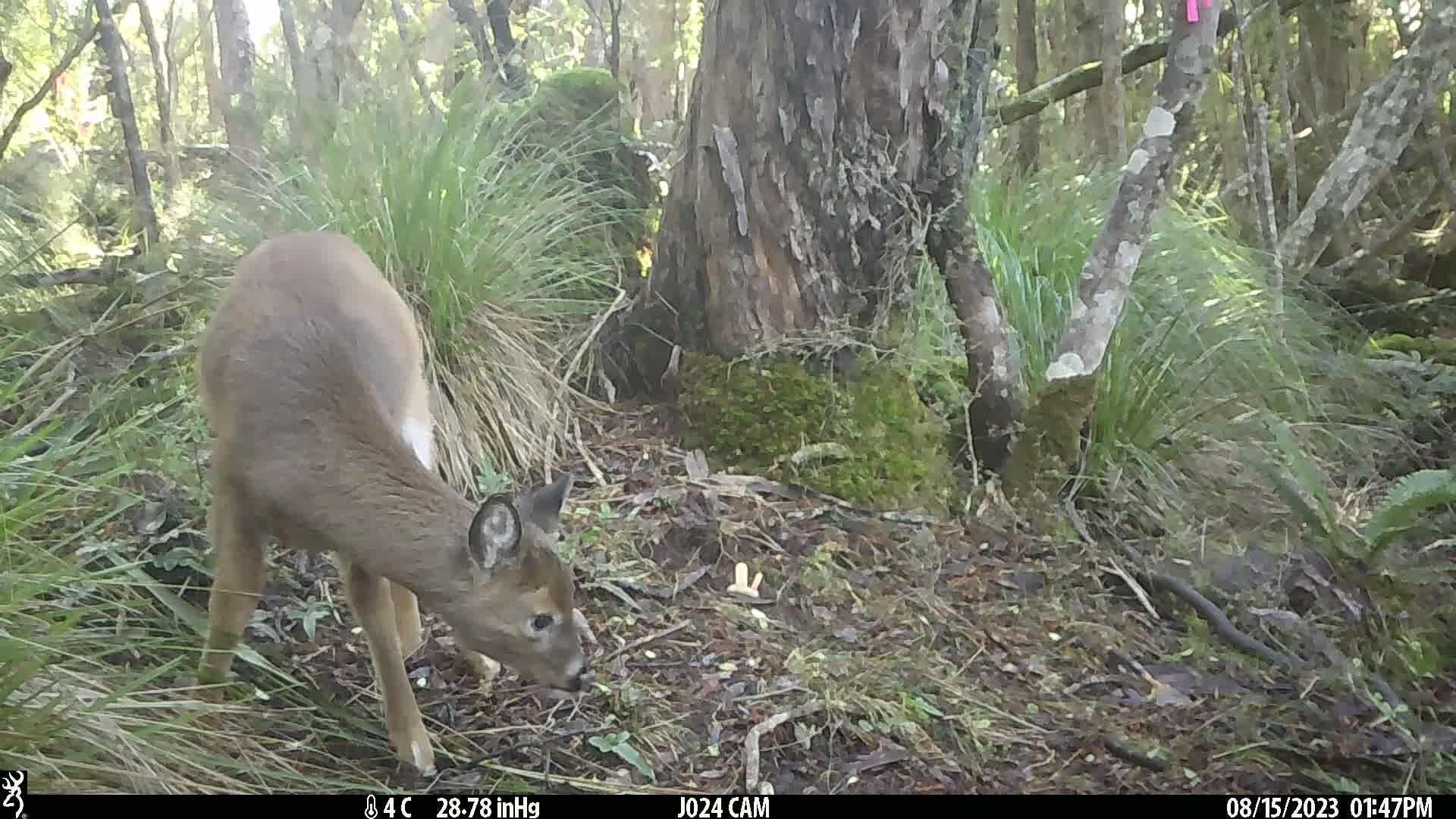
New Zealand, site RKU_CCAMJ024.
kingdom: Animalia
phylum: Chordata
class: Mammalia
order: Artiodactyla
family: Cervidae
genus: Odocoileus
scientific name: Odocoileus virginianus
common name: white-tailed deer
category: white tailed deer